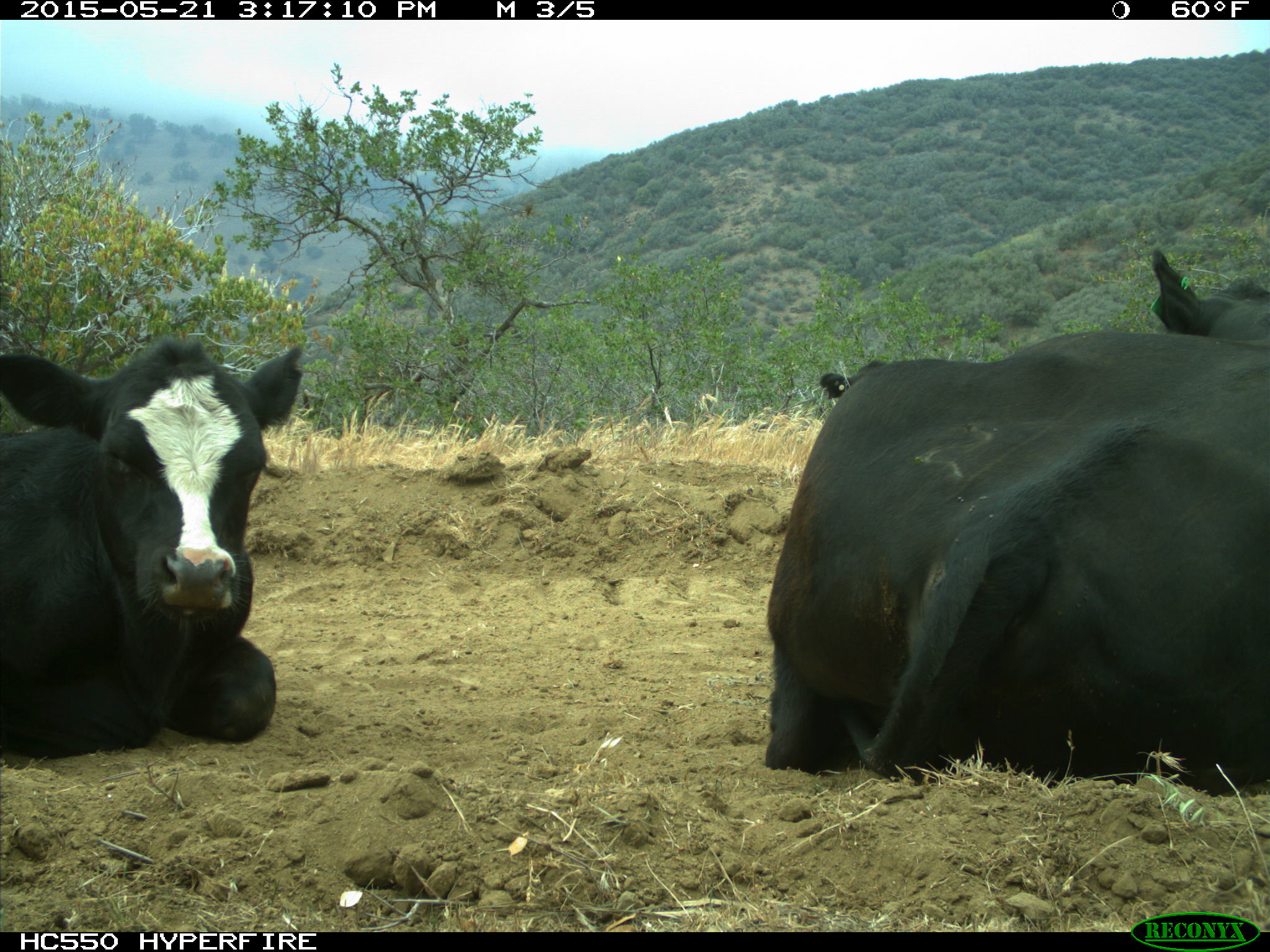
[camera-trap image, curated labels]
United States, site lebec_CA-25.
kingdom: Animalia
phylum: Chordata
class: Mammalia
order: Artiodactyla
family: Bovidae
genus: Bos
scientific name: Bos taurus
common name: domestic cow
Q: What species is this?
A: Bos taurus (domestic cow).